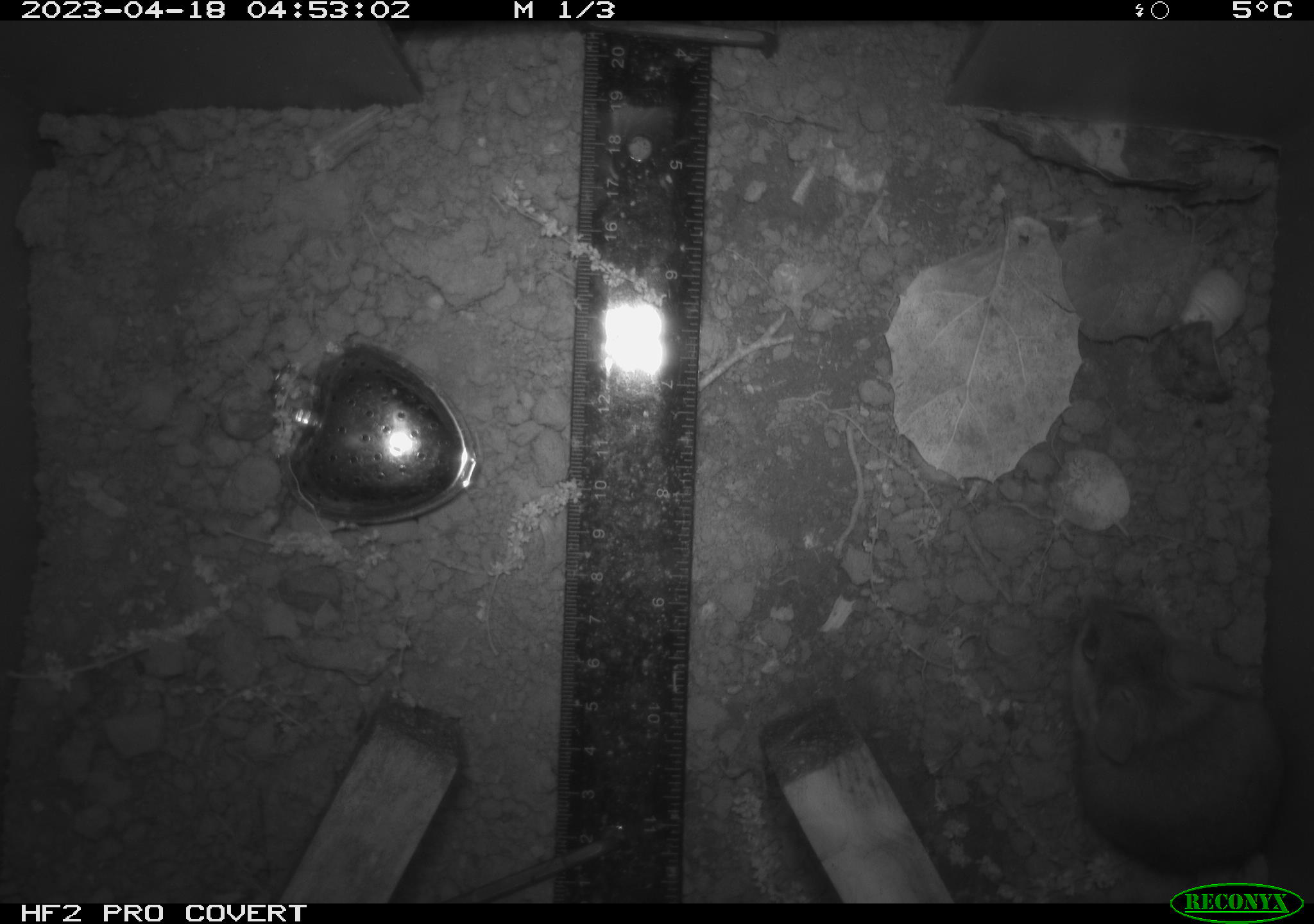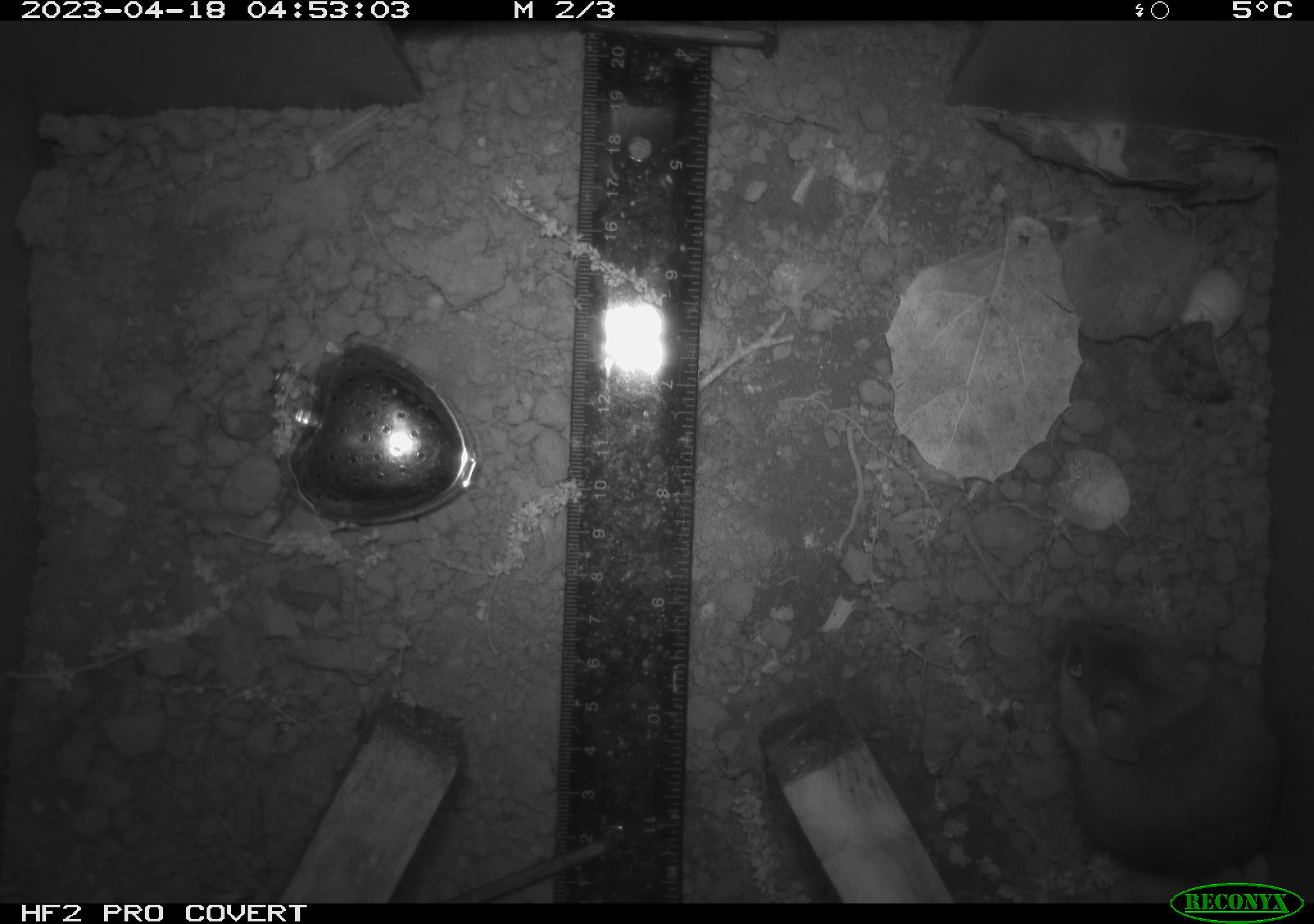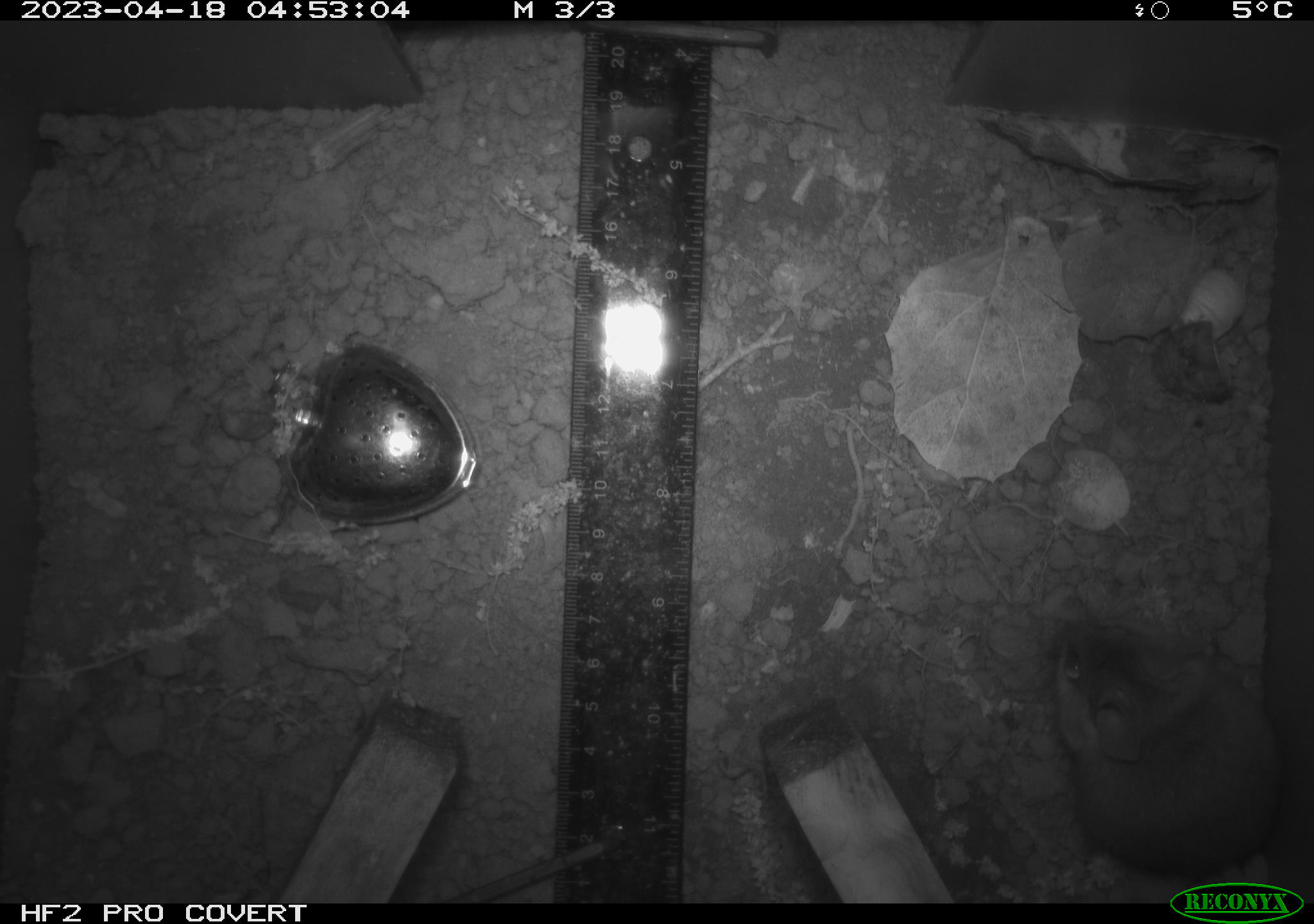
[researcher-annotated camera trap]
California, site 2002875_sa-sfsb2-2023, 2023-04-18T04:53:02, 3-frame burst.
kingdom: Animalia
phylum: Chordata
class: Mammalia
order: Rodentia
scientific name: Rodentia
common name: mouse species